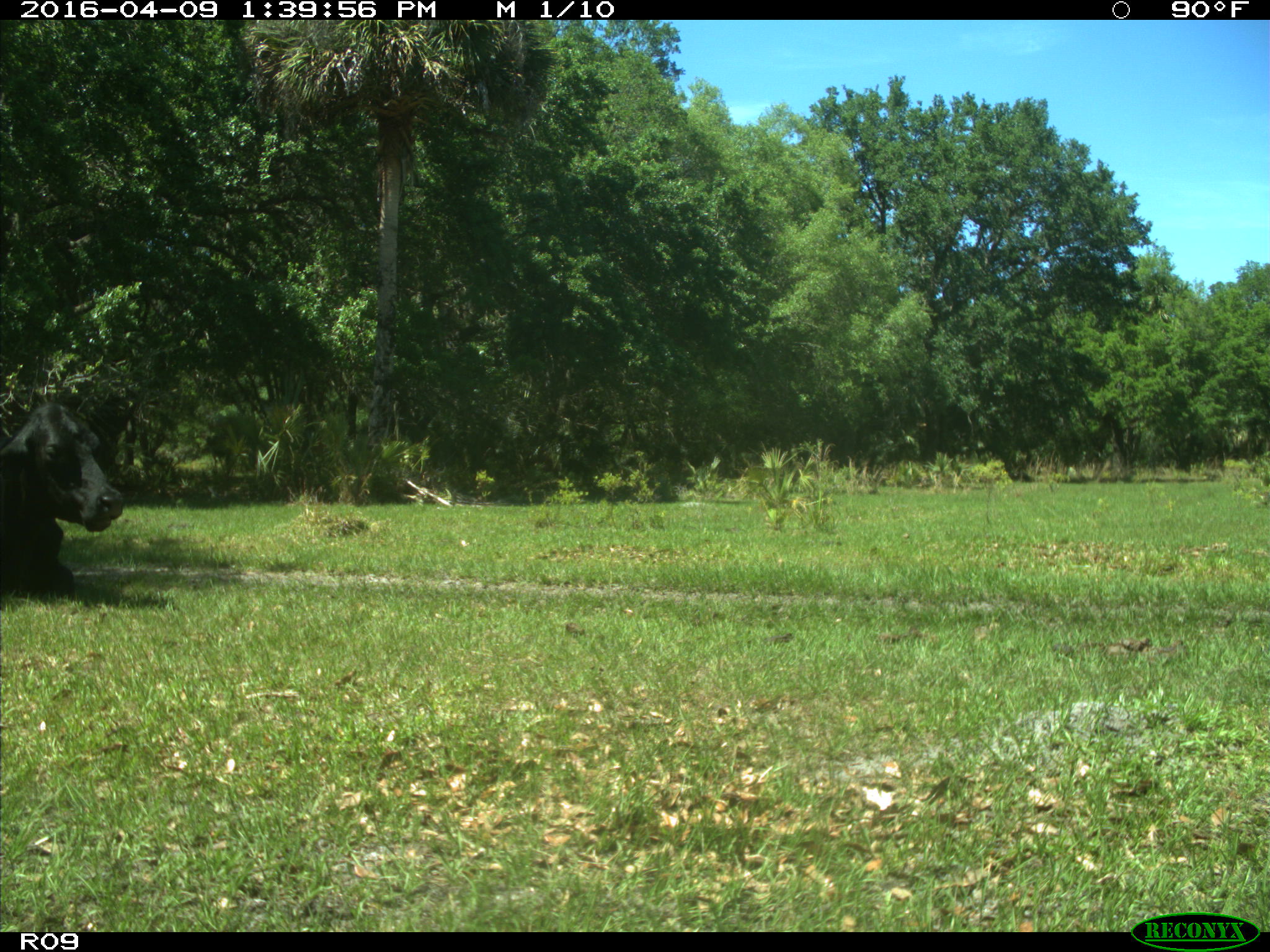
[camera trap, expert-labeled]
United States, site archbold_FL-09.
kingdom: Animalia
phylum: Chordata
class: Mammalia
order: Artiodactyla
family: Bovidae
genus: Bos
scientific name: Bos taurus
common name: domestic cow